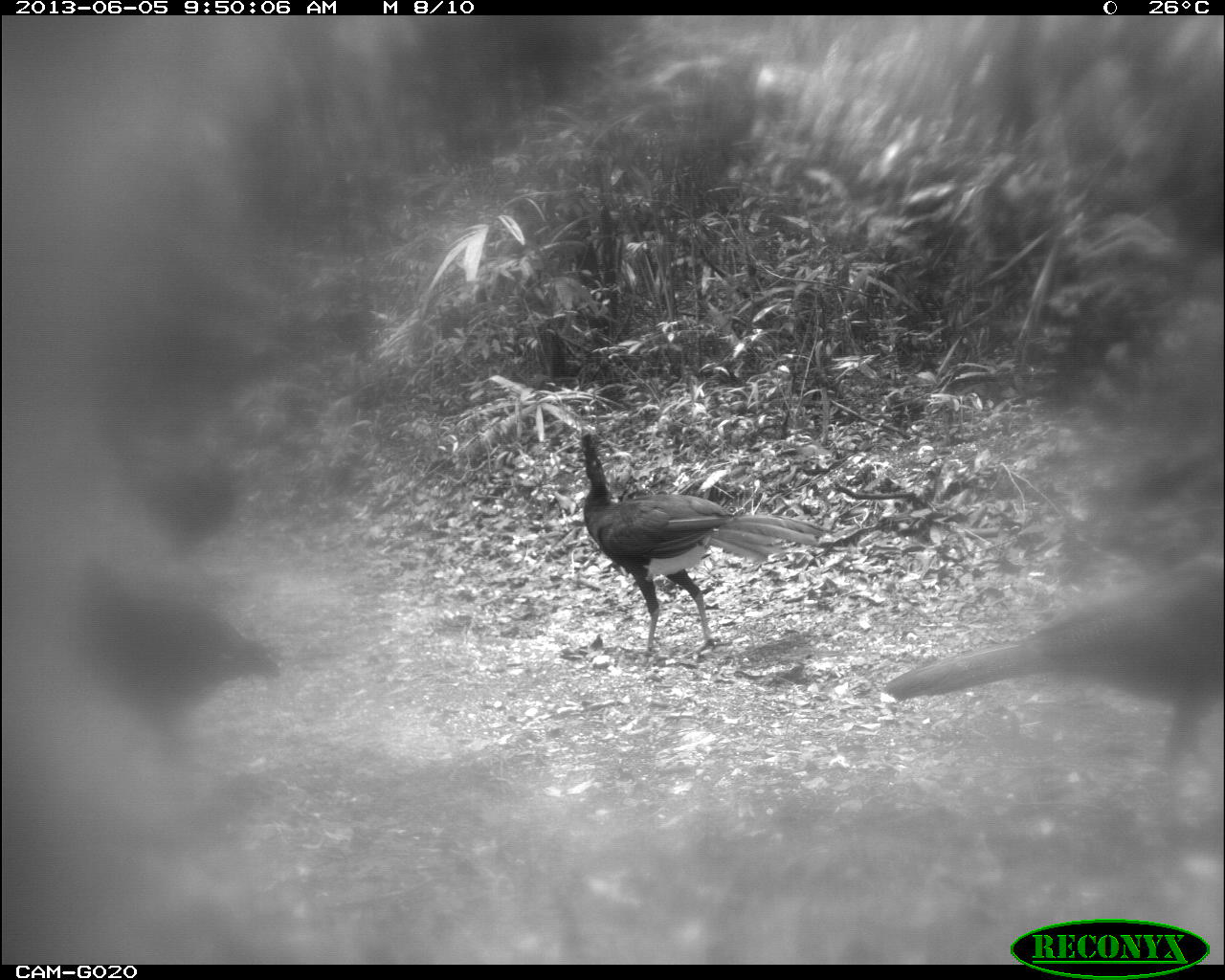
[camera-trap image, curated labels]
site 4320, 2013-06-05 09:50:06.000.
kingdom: Animalia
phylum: Chordata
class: Aves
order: Galliformes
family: Cracidae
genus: Crax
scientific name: Crax rubra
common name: great curassow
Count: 4.